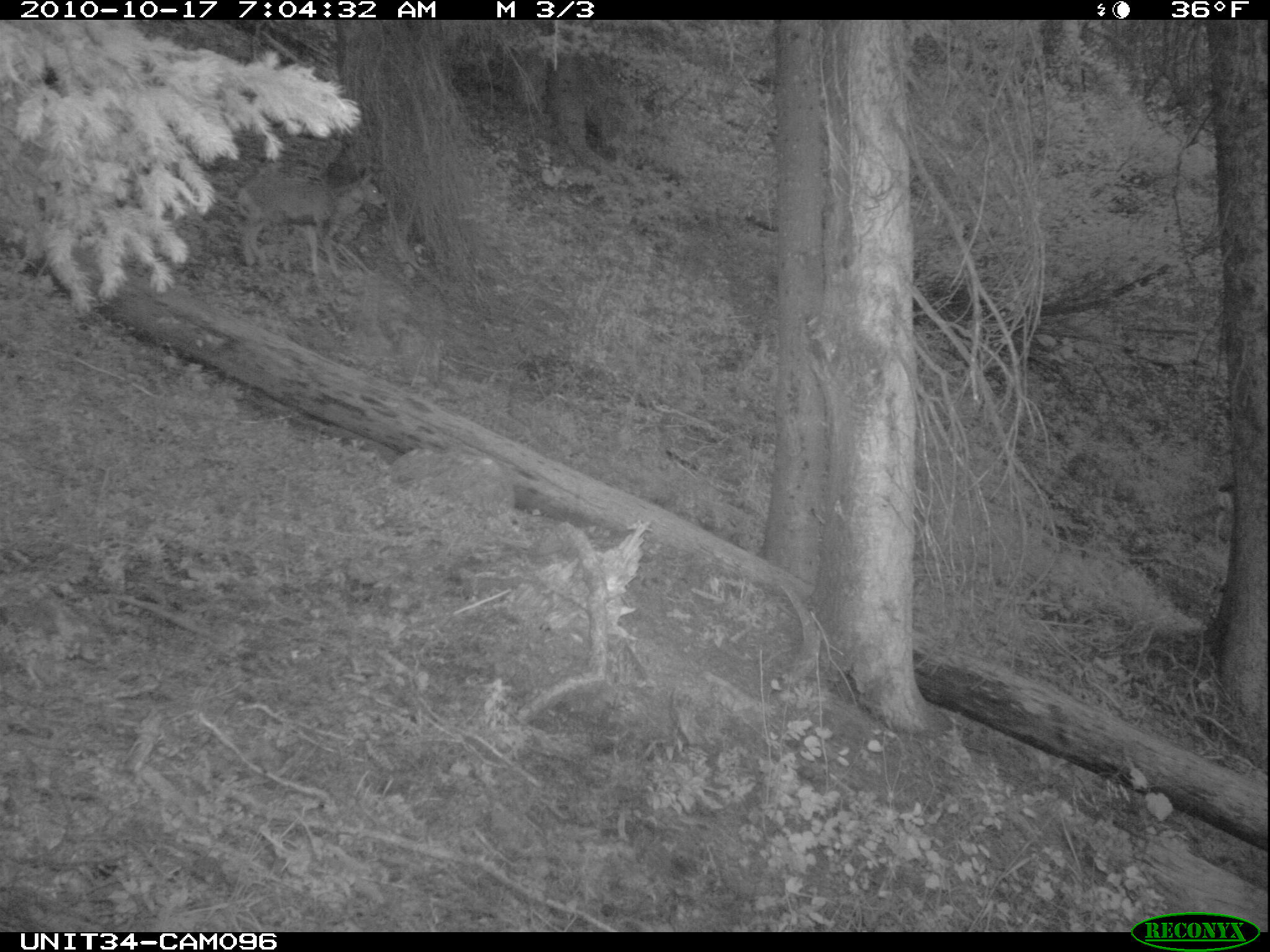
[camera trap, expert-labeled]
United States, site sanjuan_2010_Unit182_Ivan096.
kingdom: Animalia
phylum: Chordata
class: Mammalia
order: Artiodactyla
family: Cervidae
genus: Odocoileus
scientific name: Odocoileus hemionus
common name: mule deer